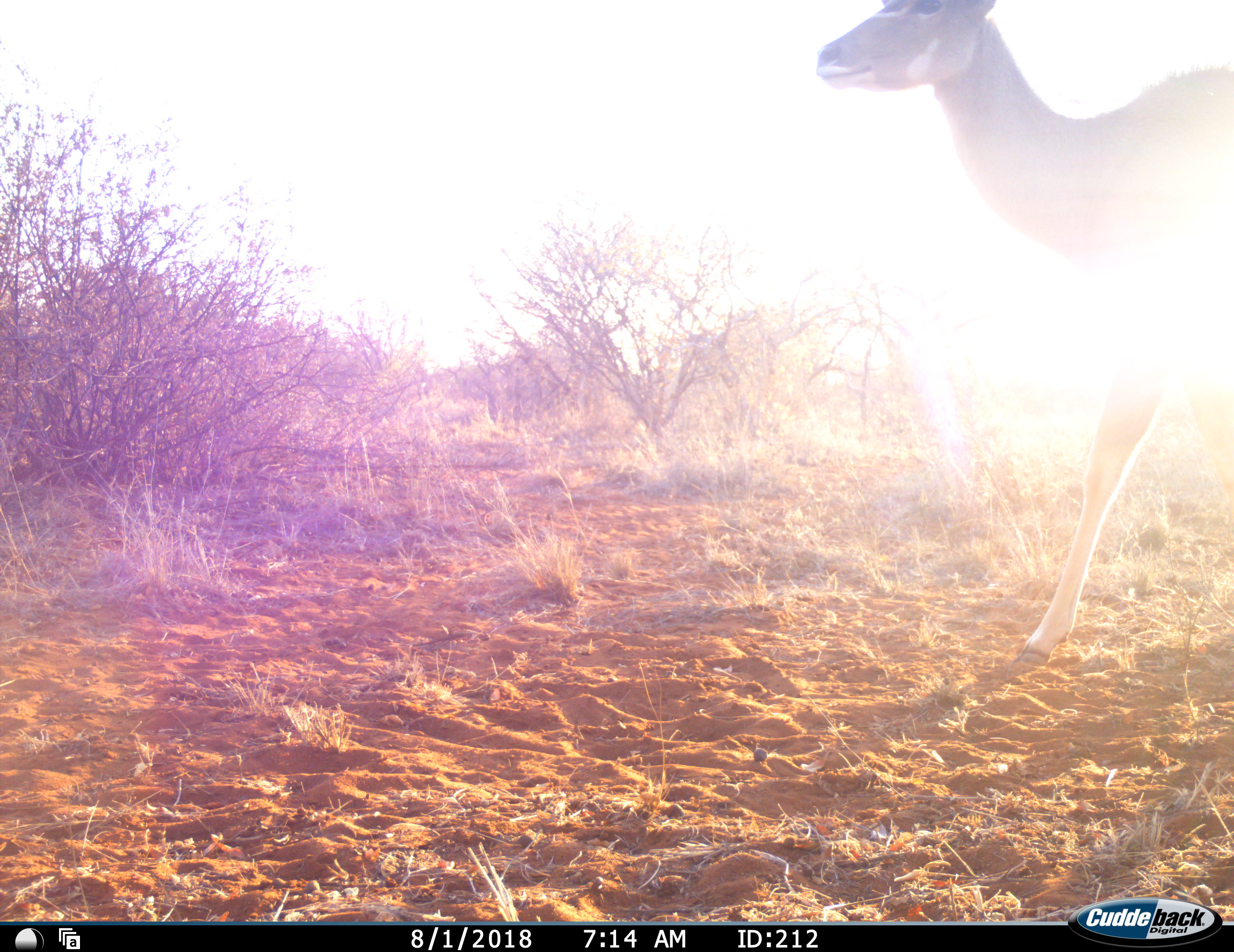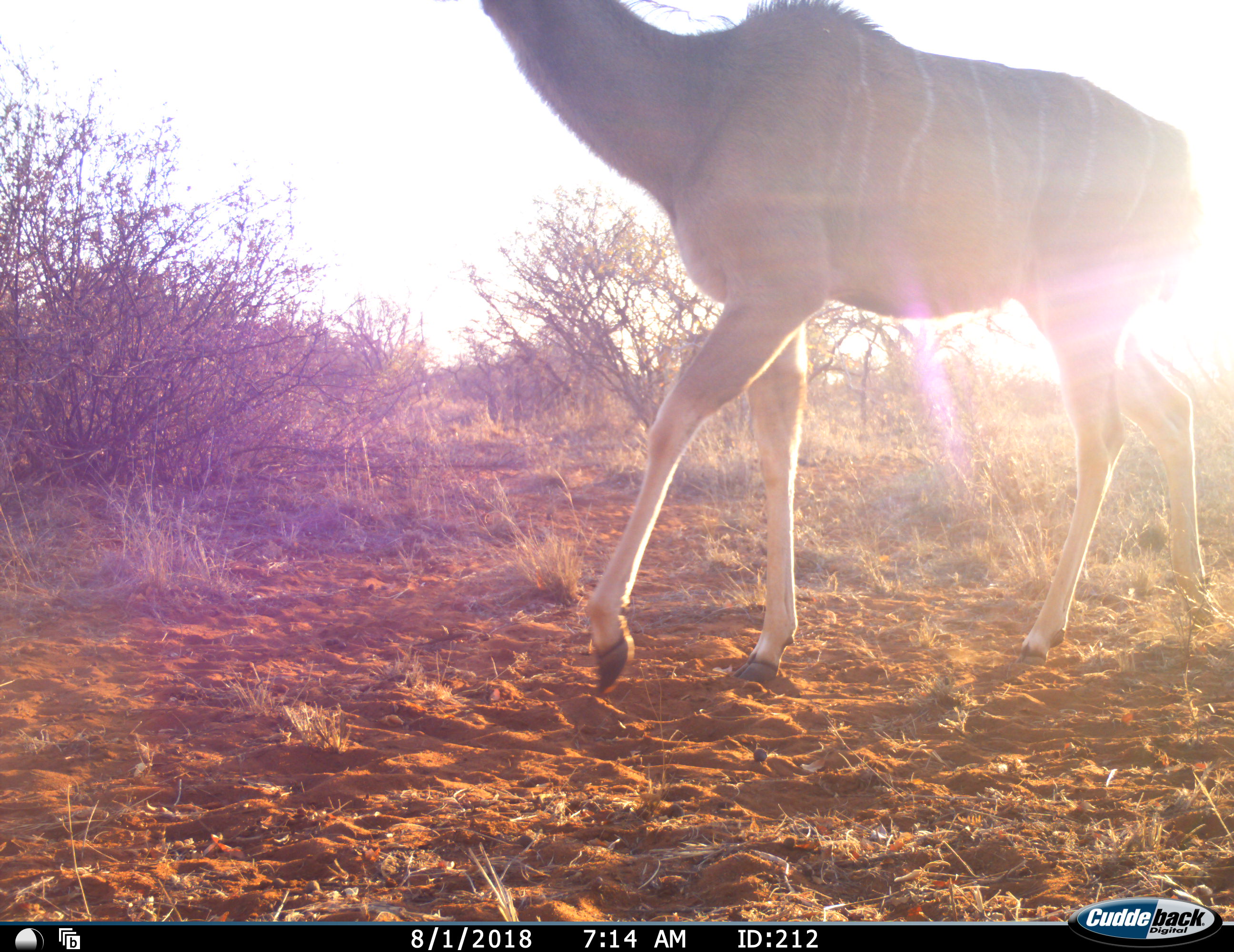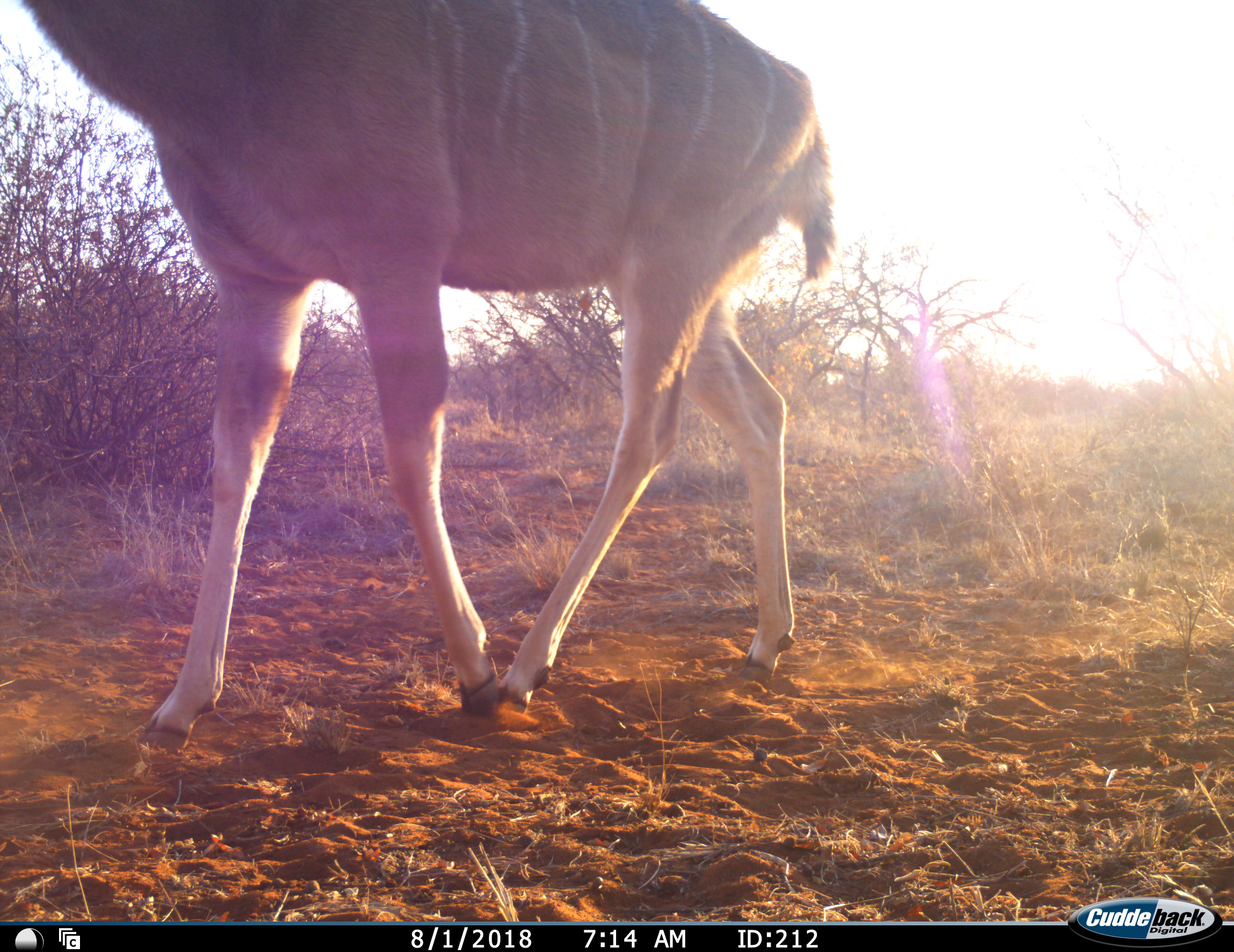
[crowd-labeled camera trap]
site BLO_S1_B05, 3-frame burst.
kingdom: Animalia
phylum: Chordata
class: Mammalia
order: Artiodactyla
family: Bovidae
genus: Tragelaphus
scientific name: Tragelaphus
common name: kudu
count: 1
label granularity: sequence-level